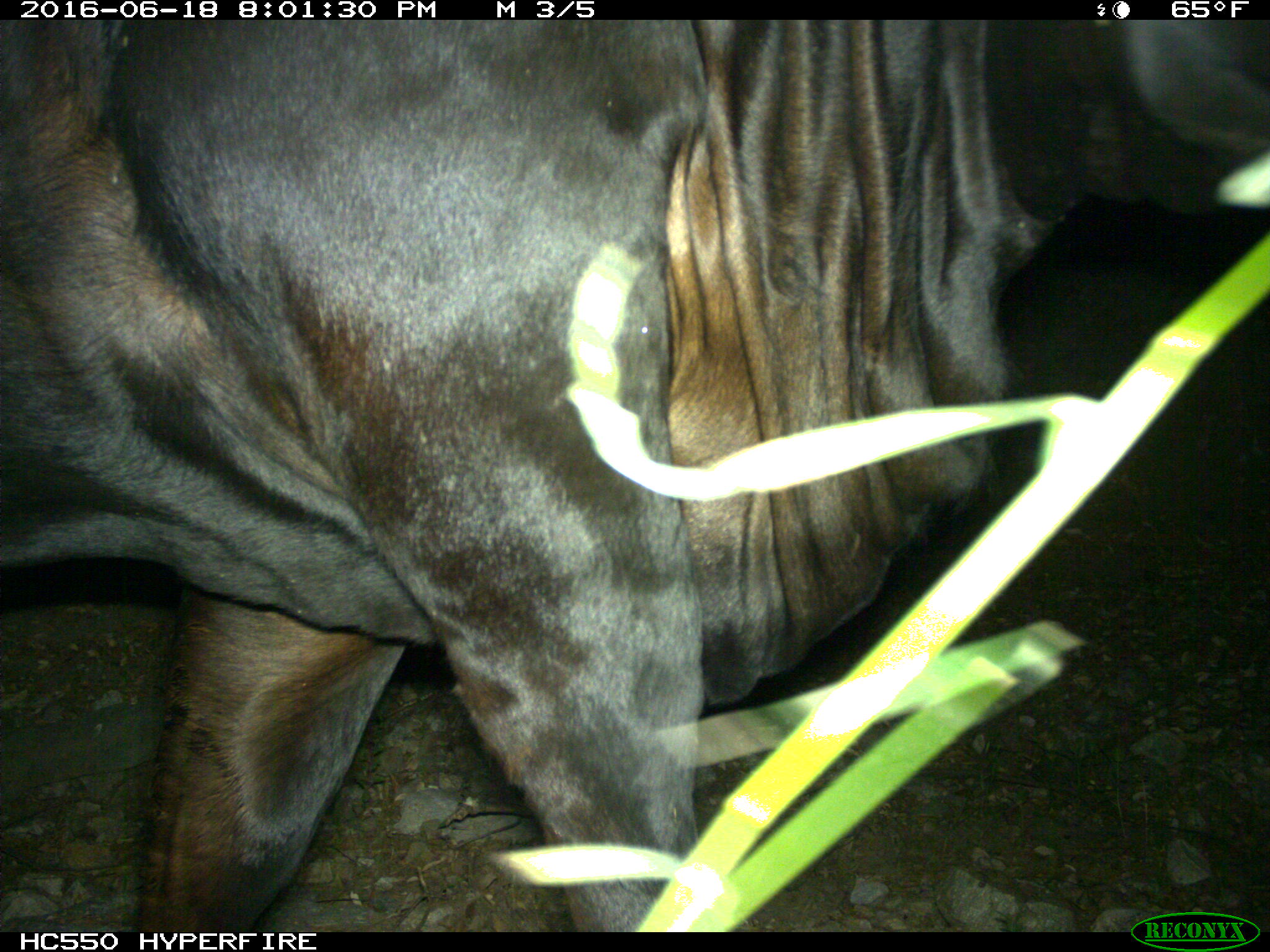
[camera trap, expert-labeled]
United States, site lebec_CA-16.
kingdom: Animalia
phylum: Chordata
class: Mammalia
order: Artiodactyla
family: Bovidae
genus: Bos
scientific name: Bos taurus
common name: domestic cow